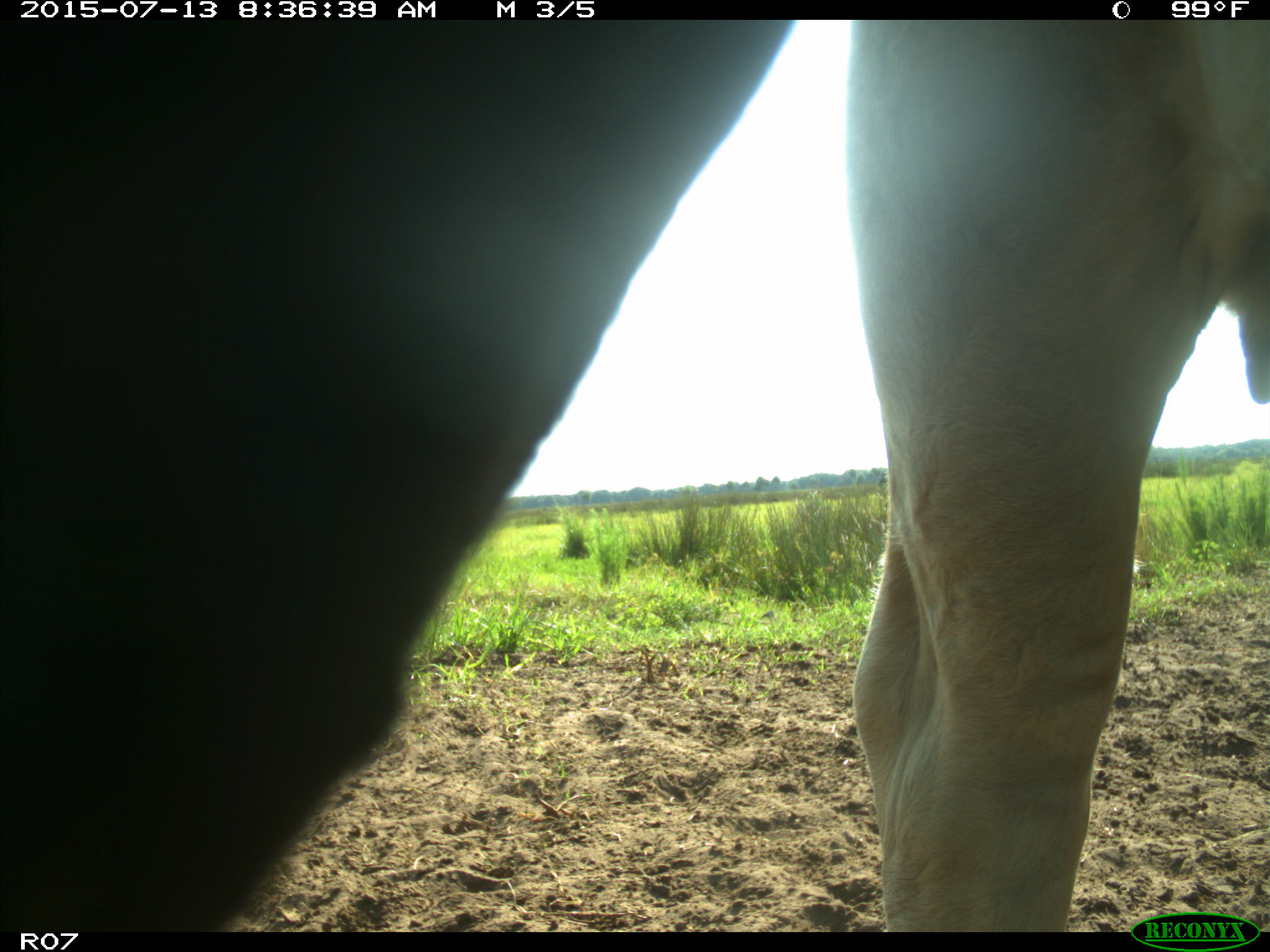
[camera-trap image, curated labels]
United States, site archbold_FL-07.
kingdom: Animalia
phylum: Chordata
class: Mammalia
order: Artiodactyla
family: Bovidae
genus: Bos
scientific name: Bos taurus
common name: domestic cow